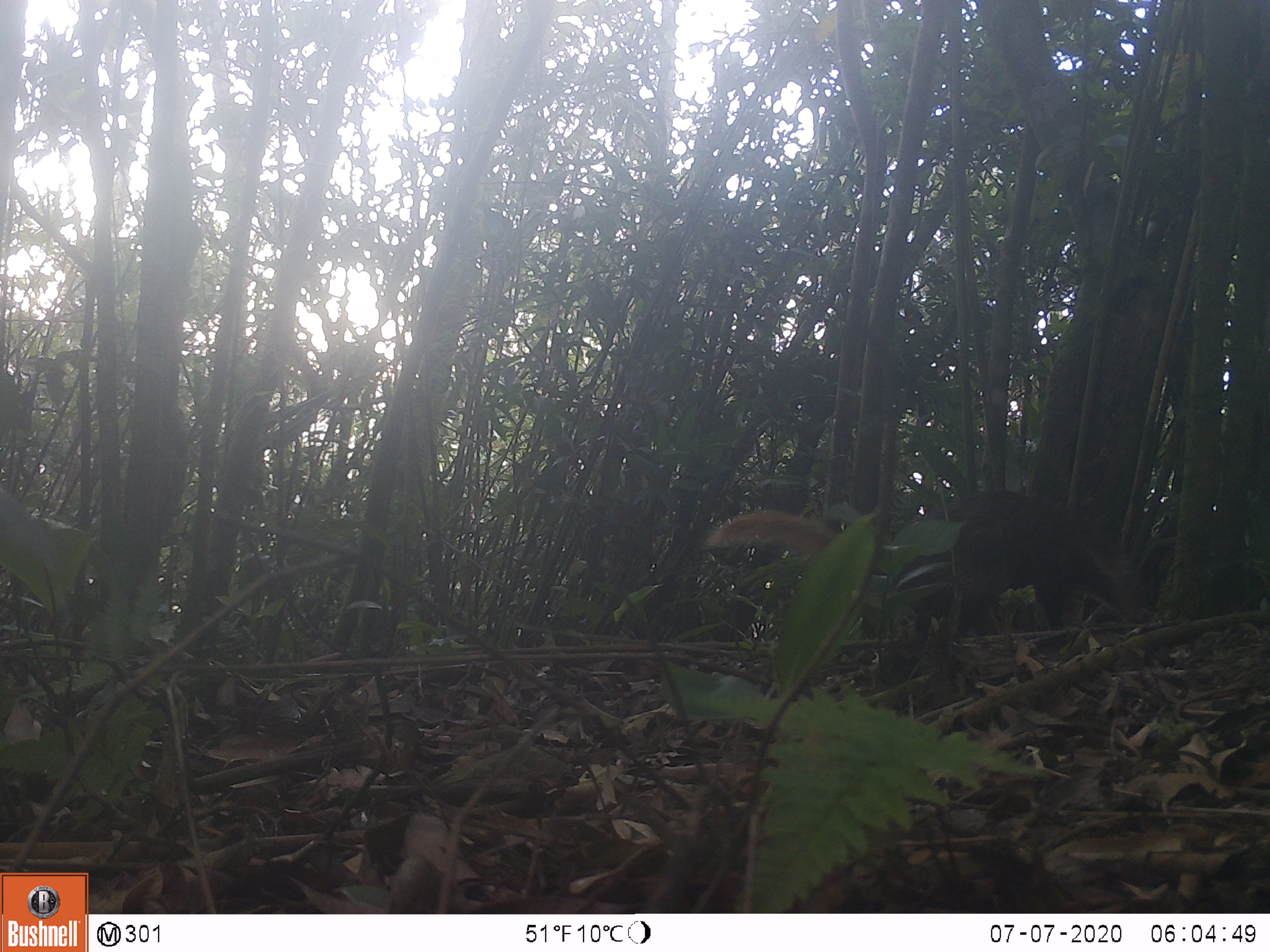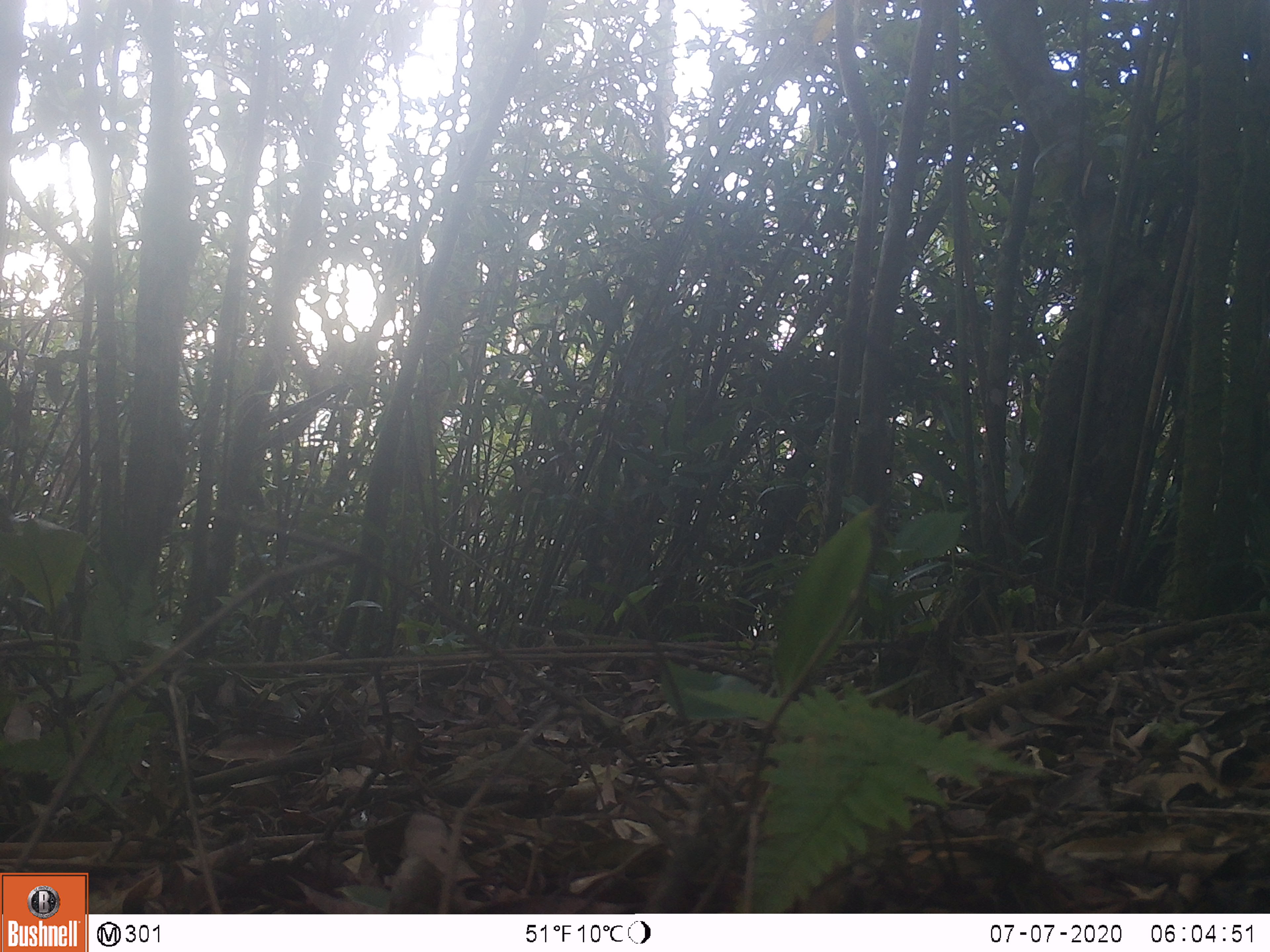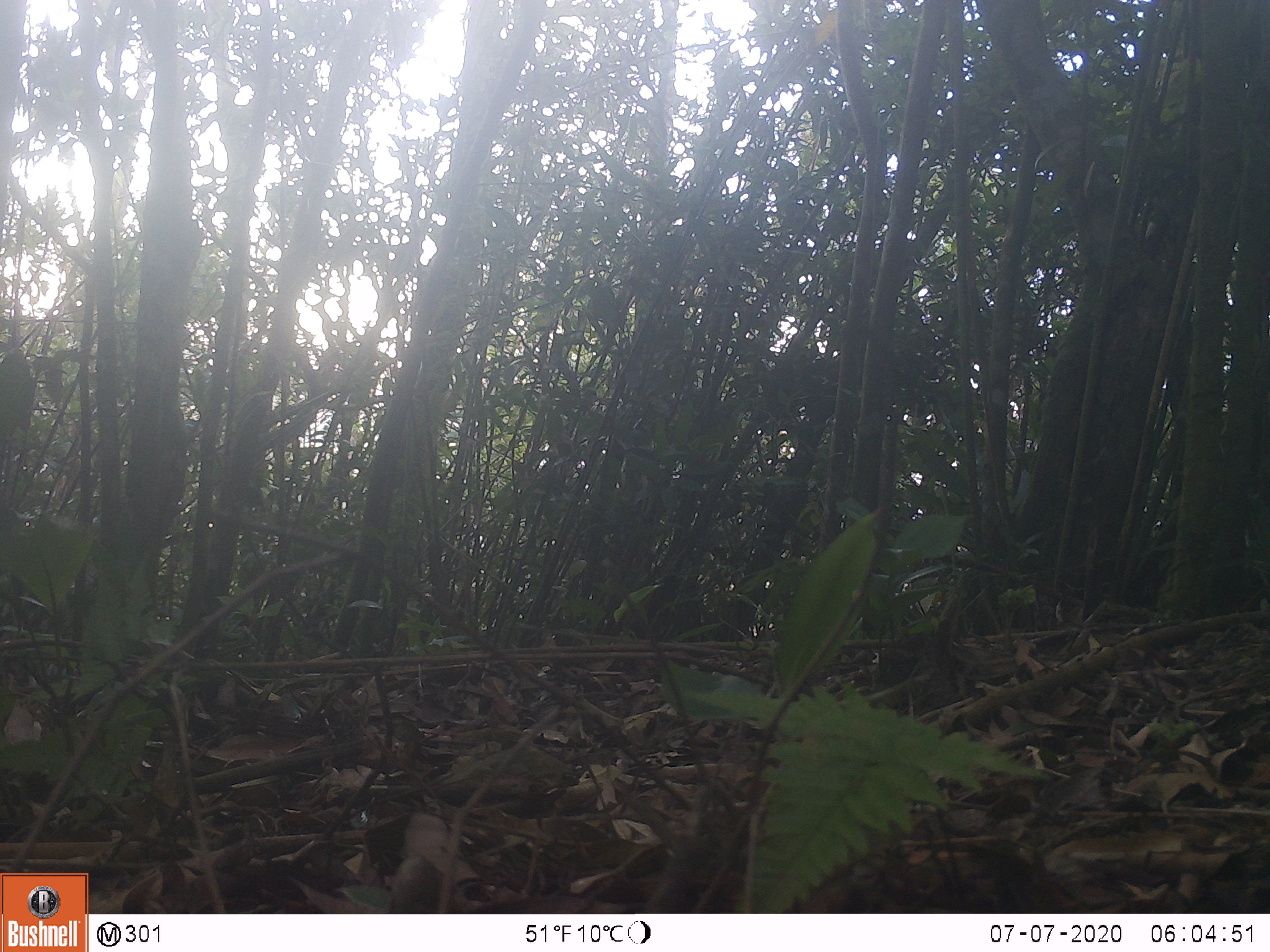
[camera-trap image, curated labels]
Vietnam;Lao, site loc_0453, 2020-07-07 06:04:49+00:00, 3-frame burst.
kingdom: Animalia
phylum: Chordata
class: Mammalia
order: Carnivora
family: Herpestidae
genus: Urva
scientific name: Urva urva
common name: crab-eating mongoose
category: crab eating mongoose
Crab eating mongoose (crab-eating mongoose) (Urva urva). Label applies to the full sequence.